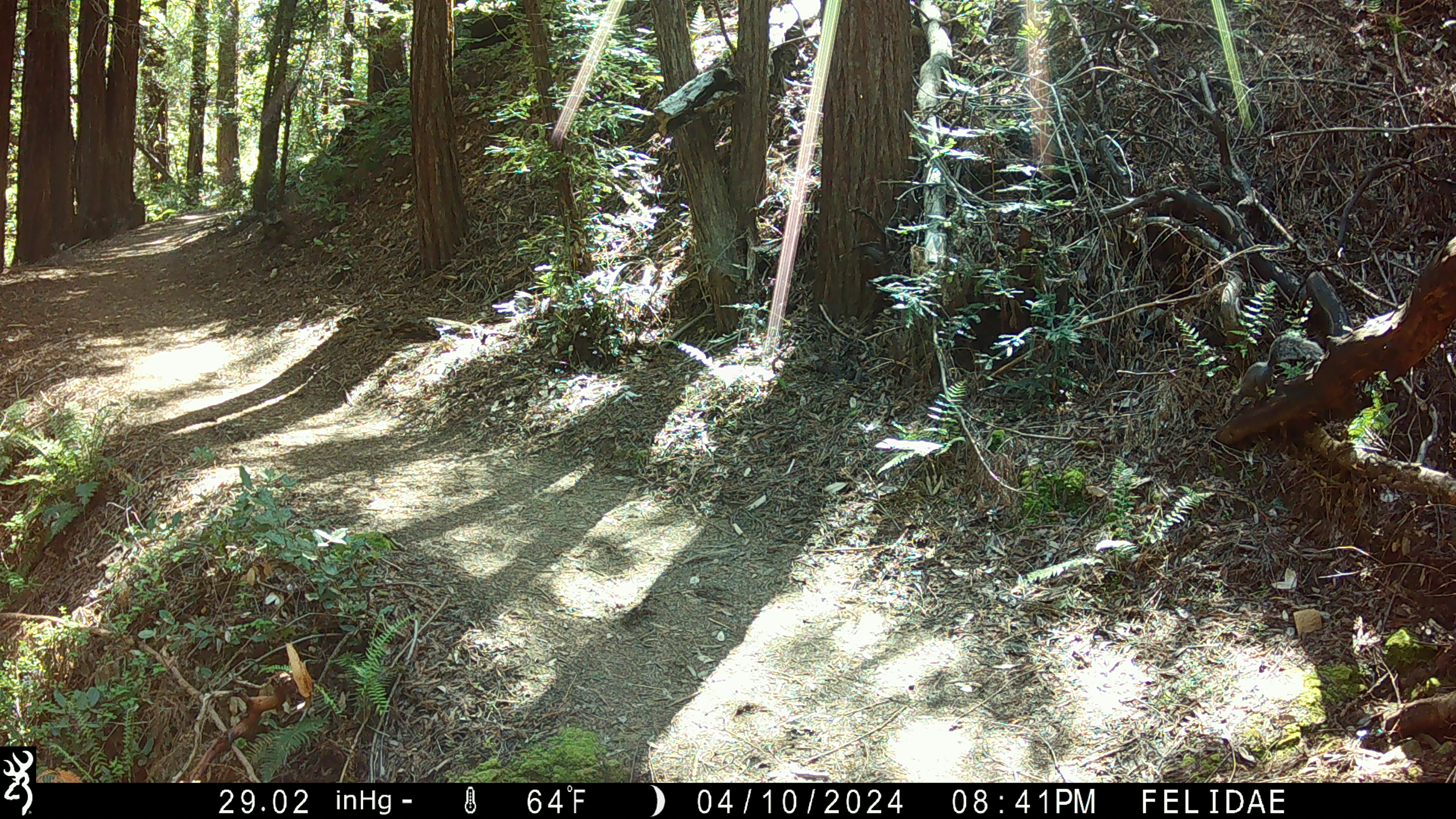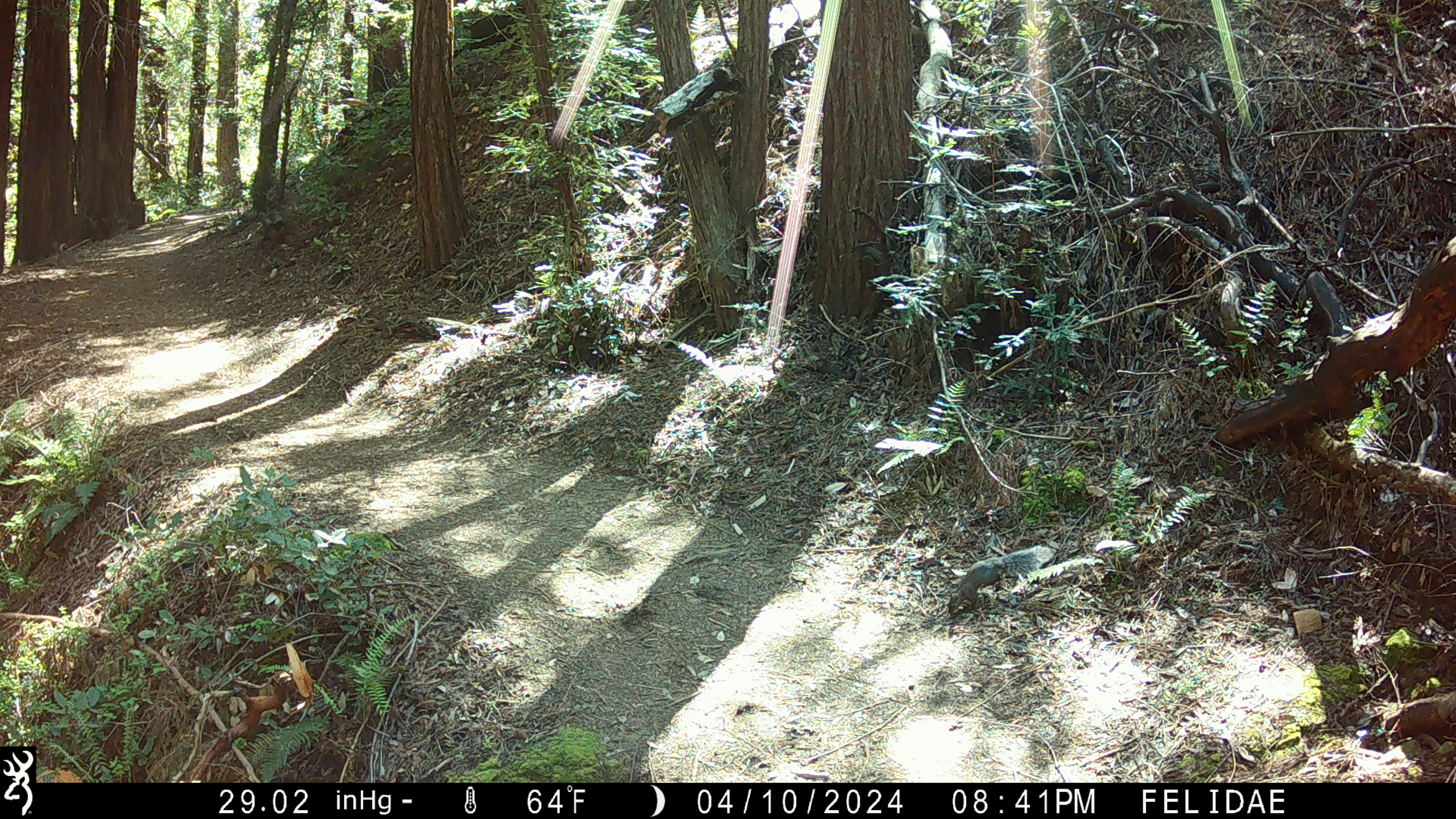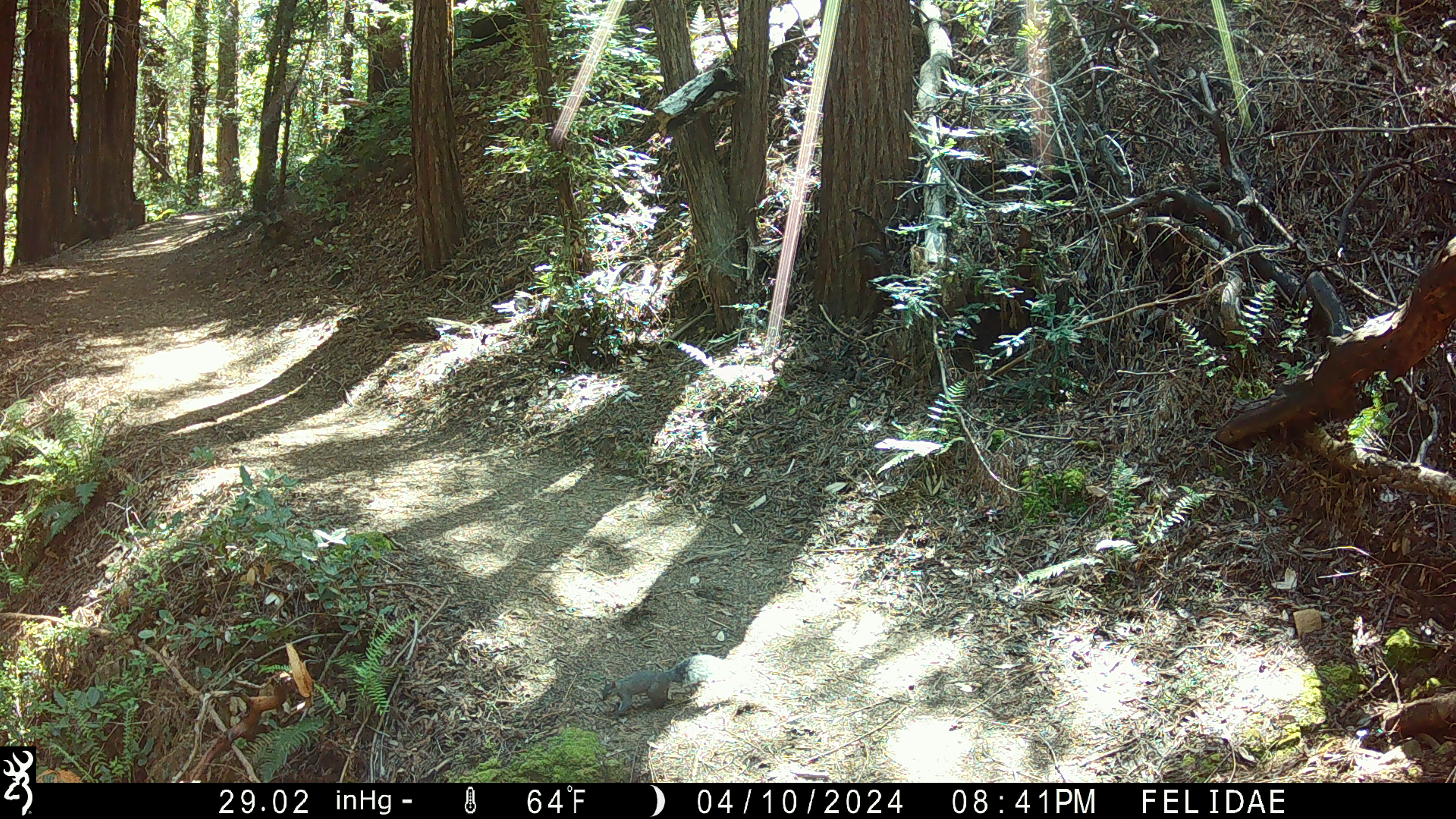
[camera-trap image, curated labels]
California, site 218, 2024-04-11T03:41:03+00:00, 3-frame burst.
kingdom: Animalia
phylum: Chordata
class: Mammalia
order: Rodentia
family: Sciuridae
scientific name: Sciuridae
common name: squirrel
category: unknown squirrel